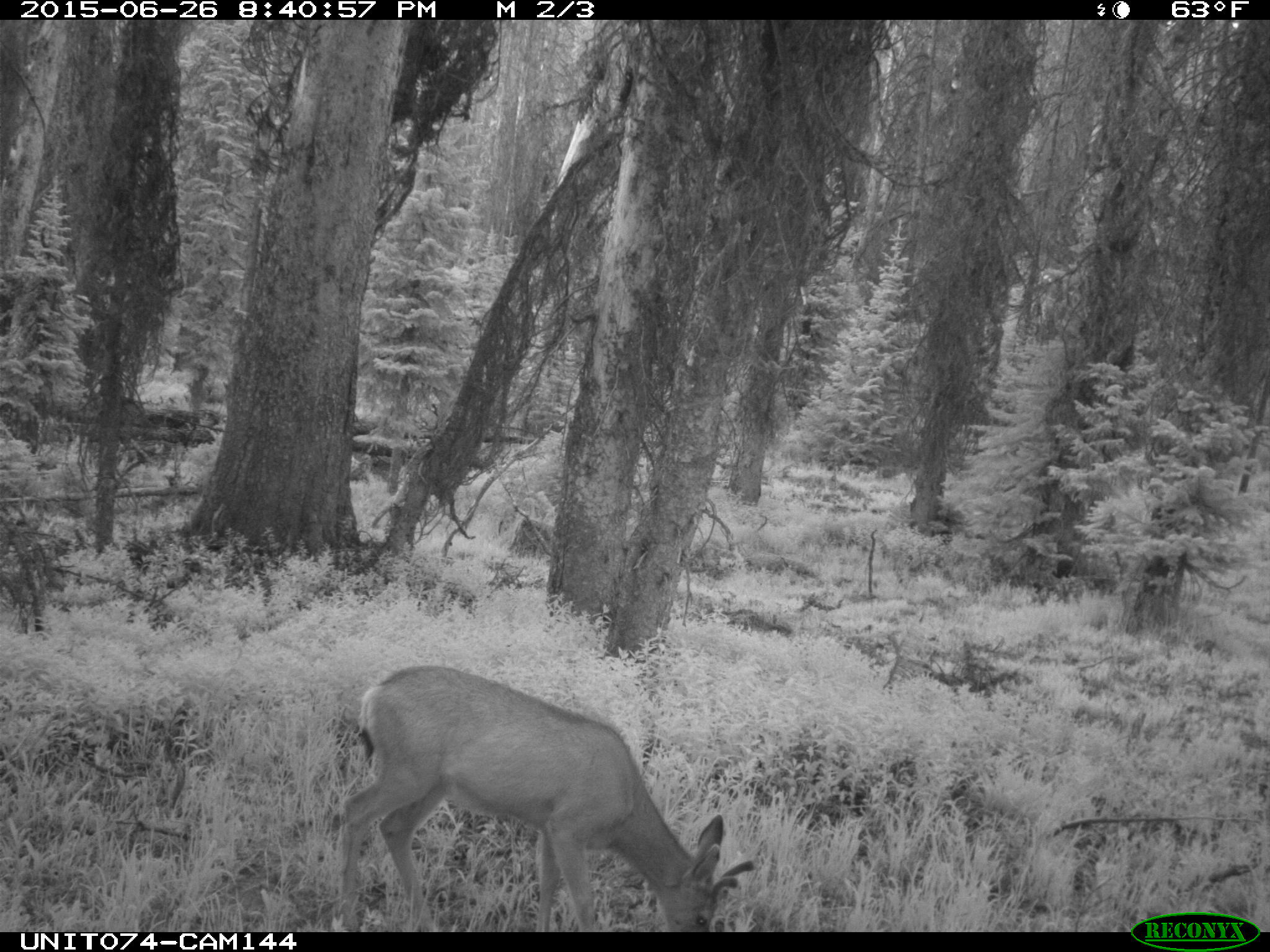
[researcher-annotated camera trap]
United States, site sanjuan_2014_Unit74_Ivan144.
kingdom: Animalia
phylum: Chordata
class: Mammalia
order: Artiodactyla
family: Cervidae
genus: Odocoileus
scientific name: Odocoileus hemionus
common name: mule deer